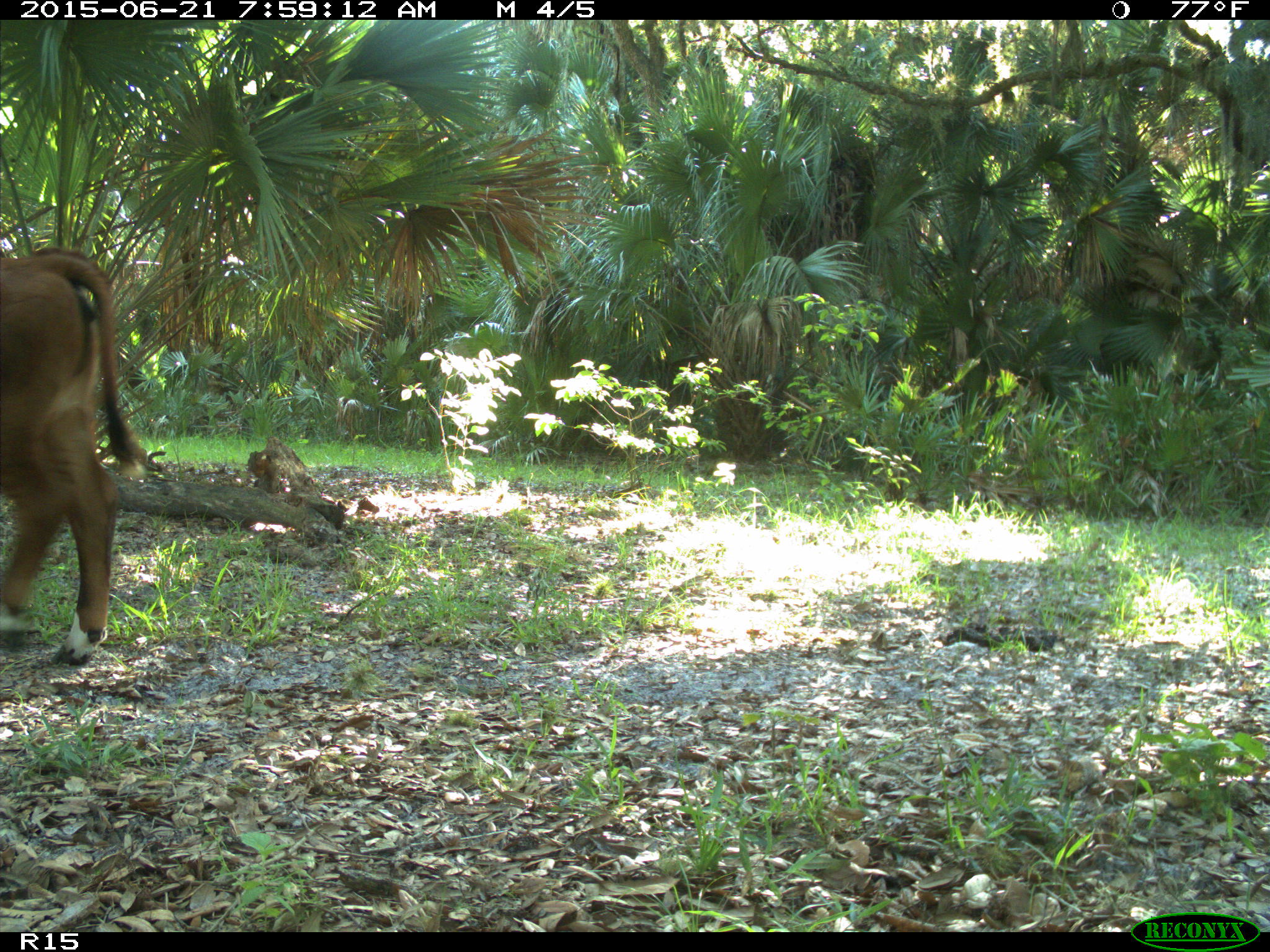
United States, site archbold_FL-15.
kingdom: Animalia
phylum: Chordata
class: Mammalia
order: Artiodactyla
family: Bovidae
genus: Bos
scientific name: Bos taurus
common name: domestic cow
Bos taurus (domestic cow).